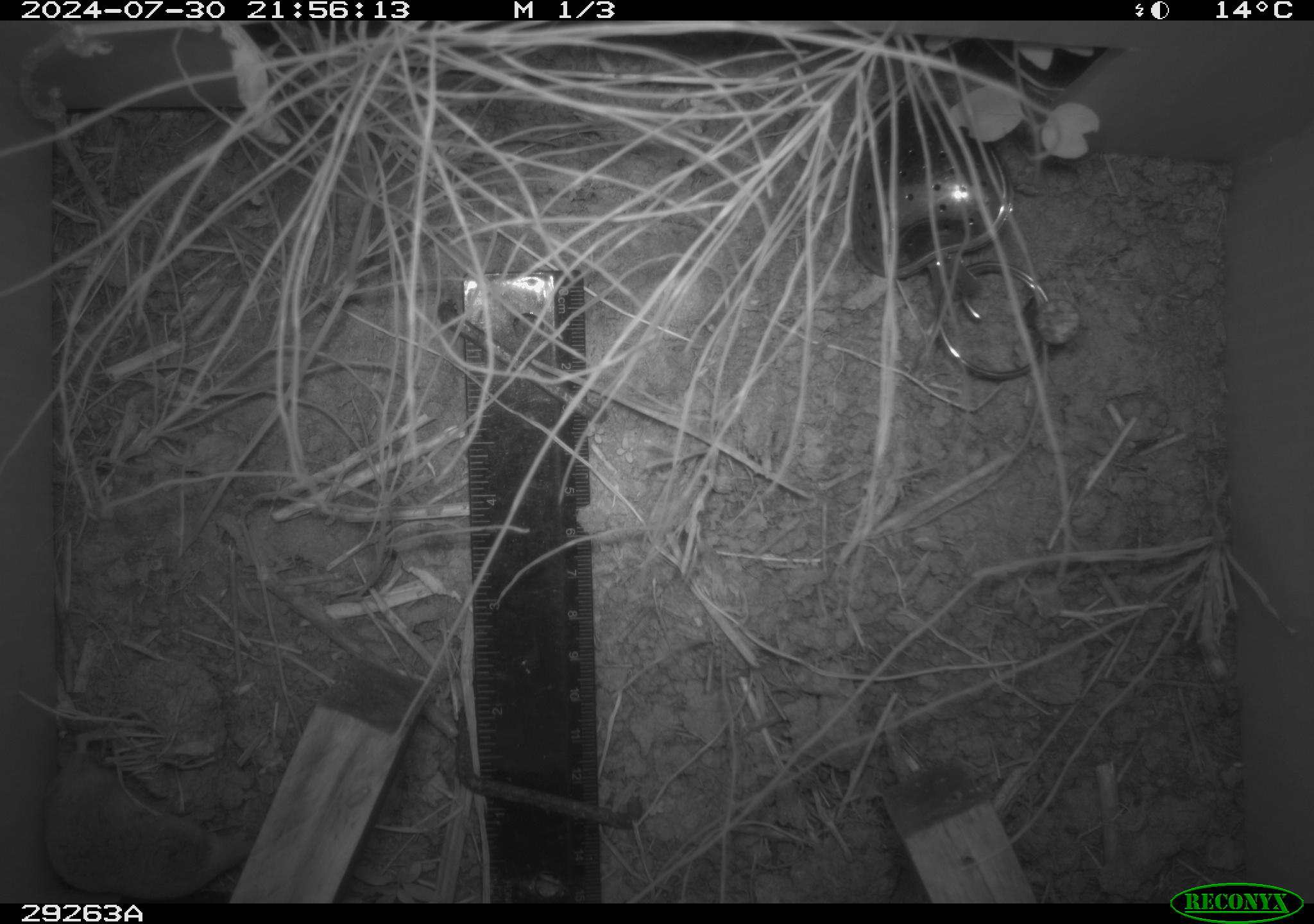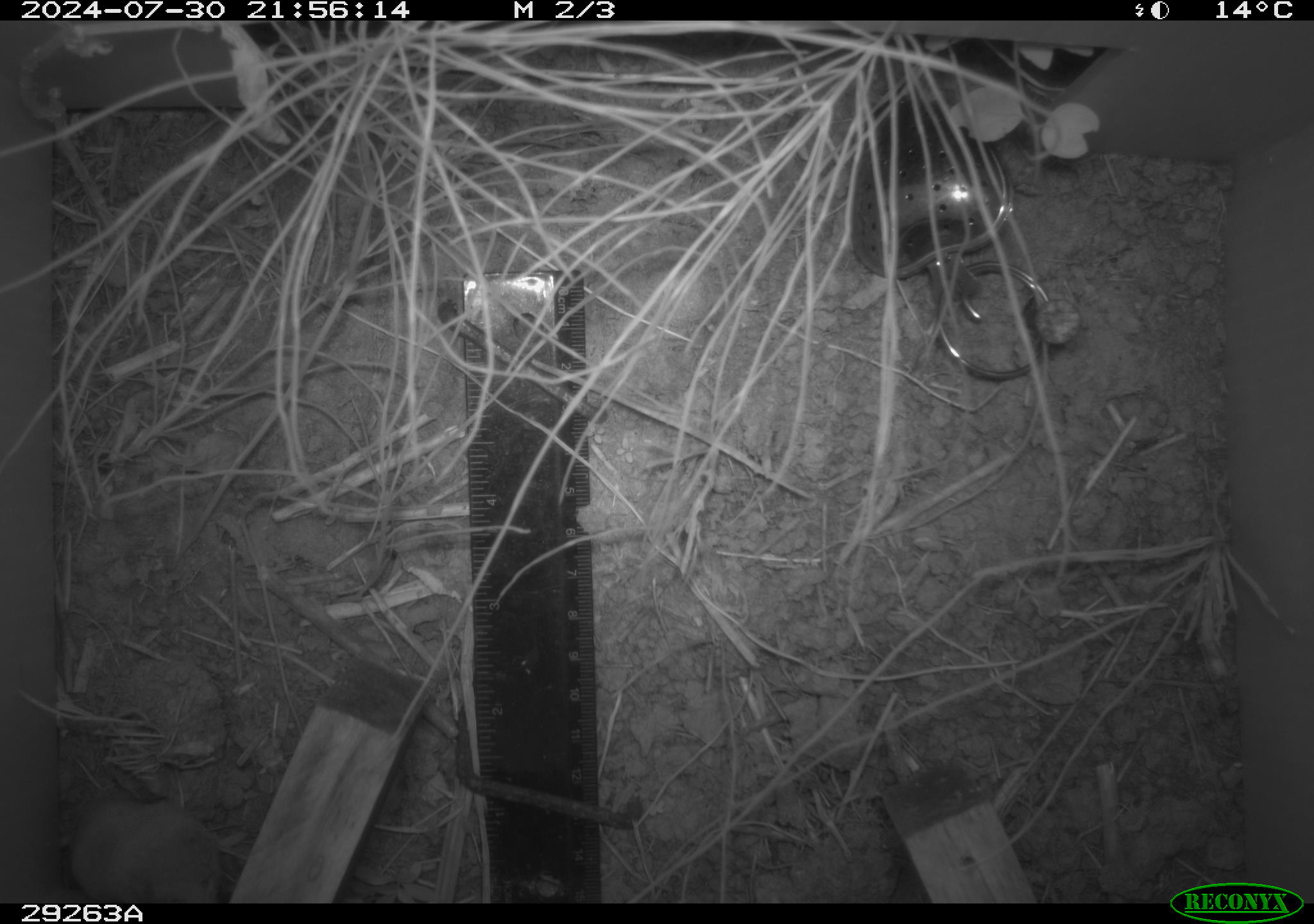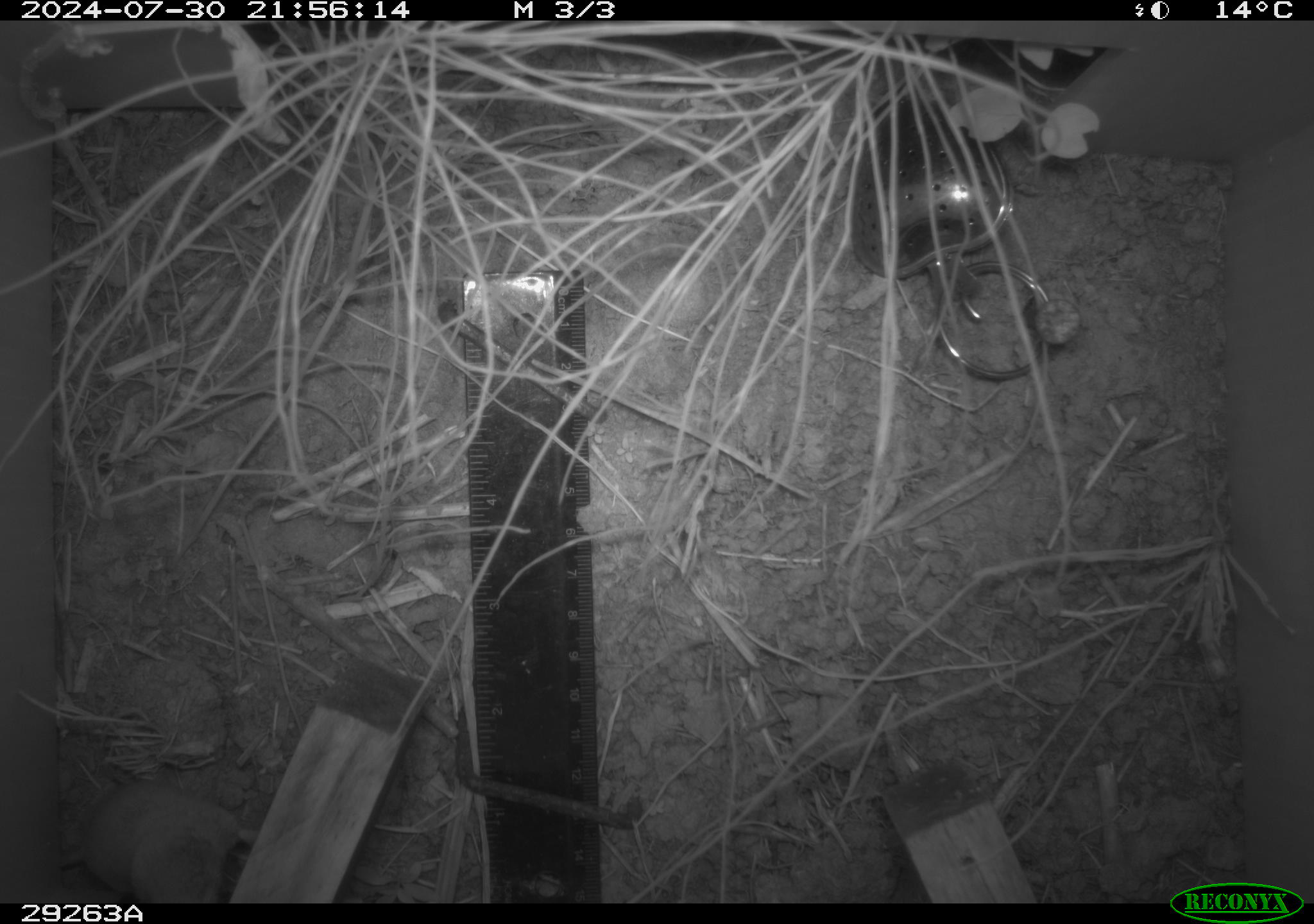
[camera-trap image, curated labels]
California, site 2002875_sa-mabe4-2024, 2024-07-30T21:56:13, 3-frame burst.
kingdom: Animalia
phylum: Chordata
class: Mammalia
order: Eulipotyphla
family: Soricidae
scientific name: Soricidae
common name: shrews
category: soricidae family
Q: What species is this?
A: Soricidae family (shrews) (Soricidae).